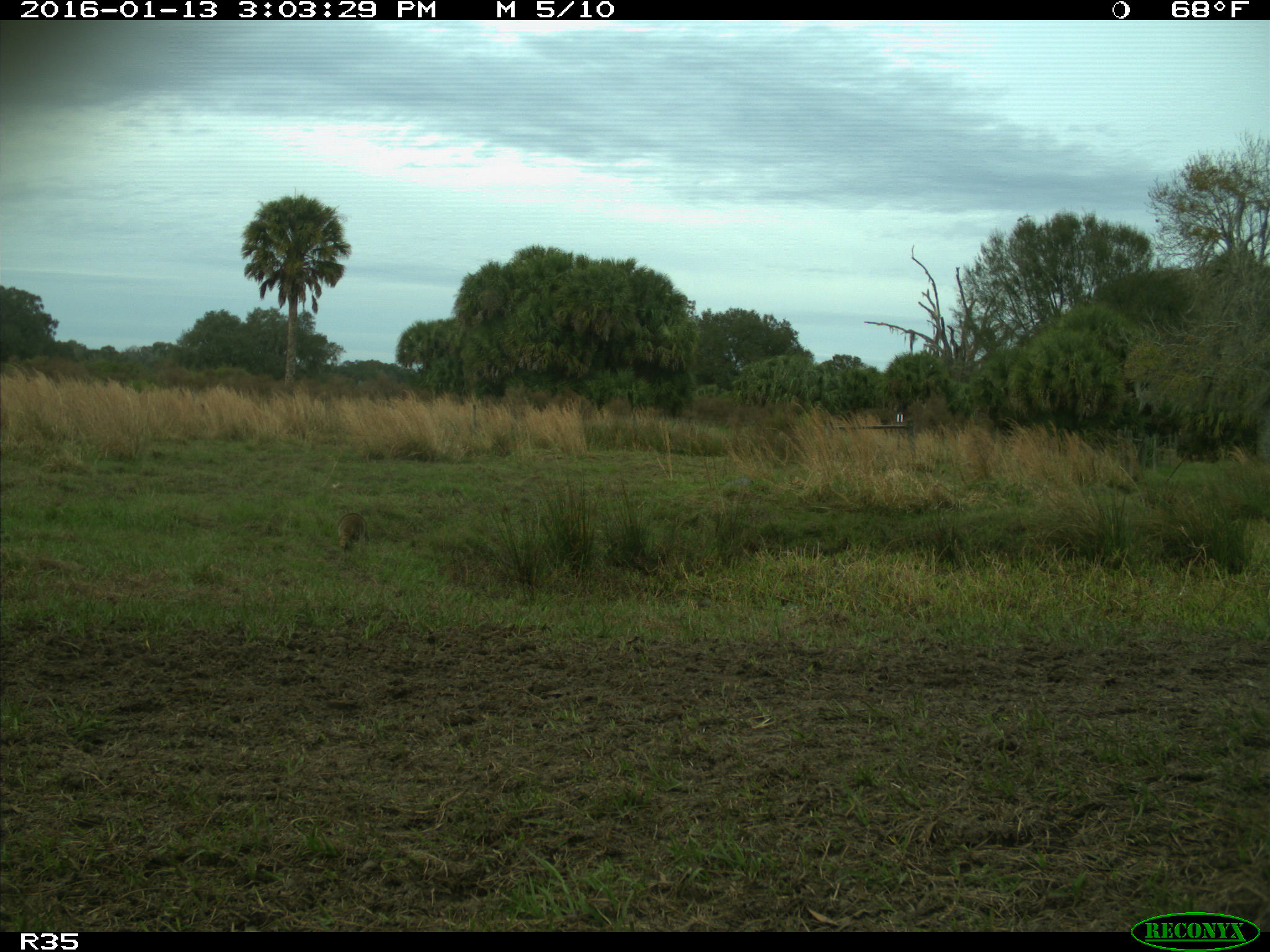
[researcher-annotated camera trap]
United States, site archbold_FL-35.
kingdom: Animalia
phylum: Chordata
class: Mammalia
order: Carnivora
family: Procyonidae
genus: Procyon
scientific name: Procyon lotor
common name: common raccoon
Procyon lotor (common raccoon).